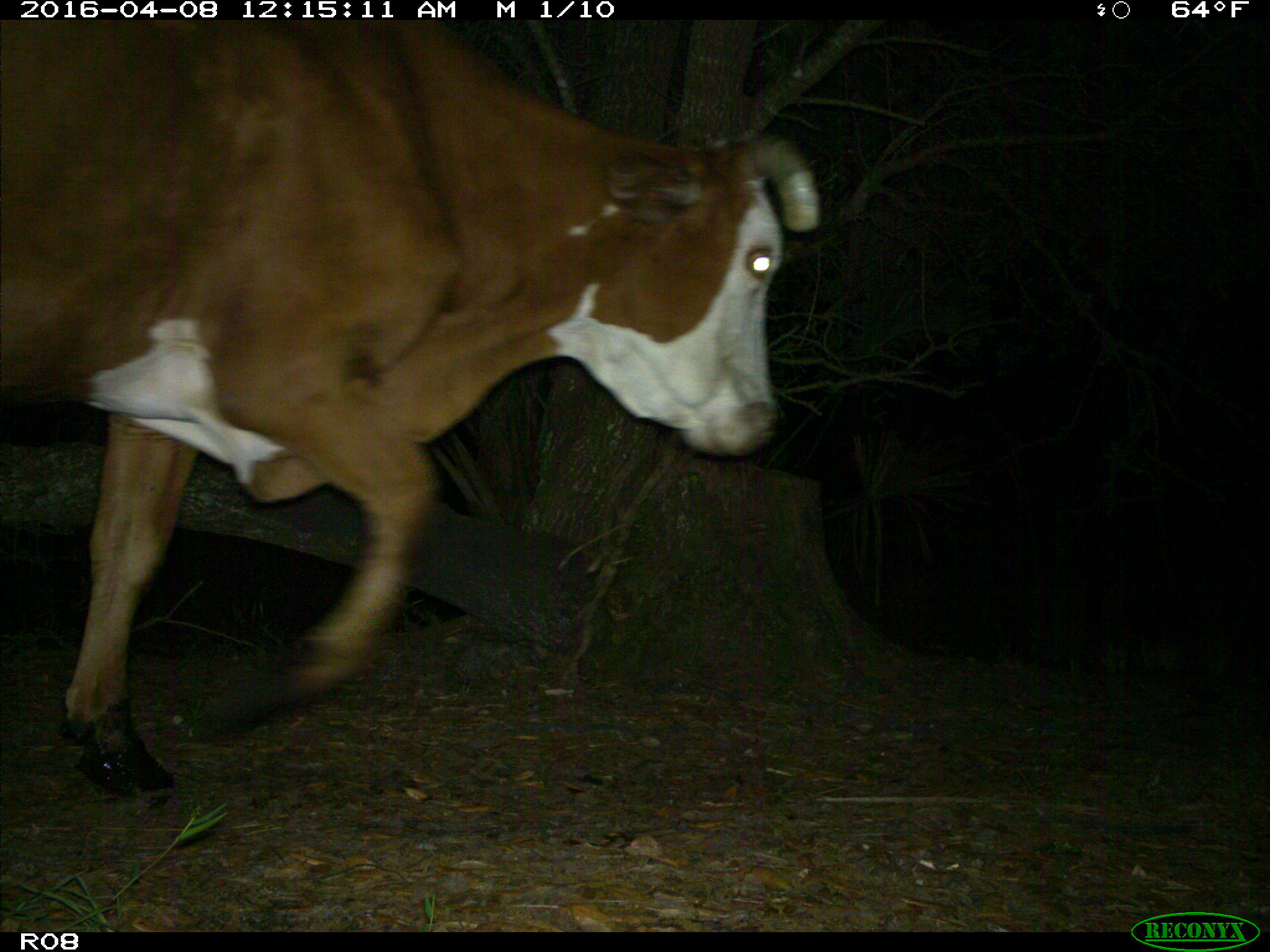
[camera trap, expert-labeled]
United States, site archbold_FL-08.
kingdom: Animalia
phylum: Chordata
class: Mammalia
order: Artiodactyla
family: Bovidae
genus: Bos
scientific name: Bos taurus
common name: domestic cow